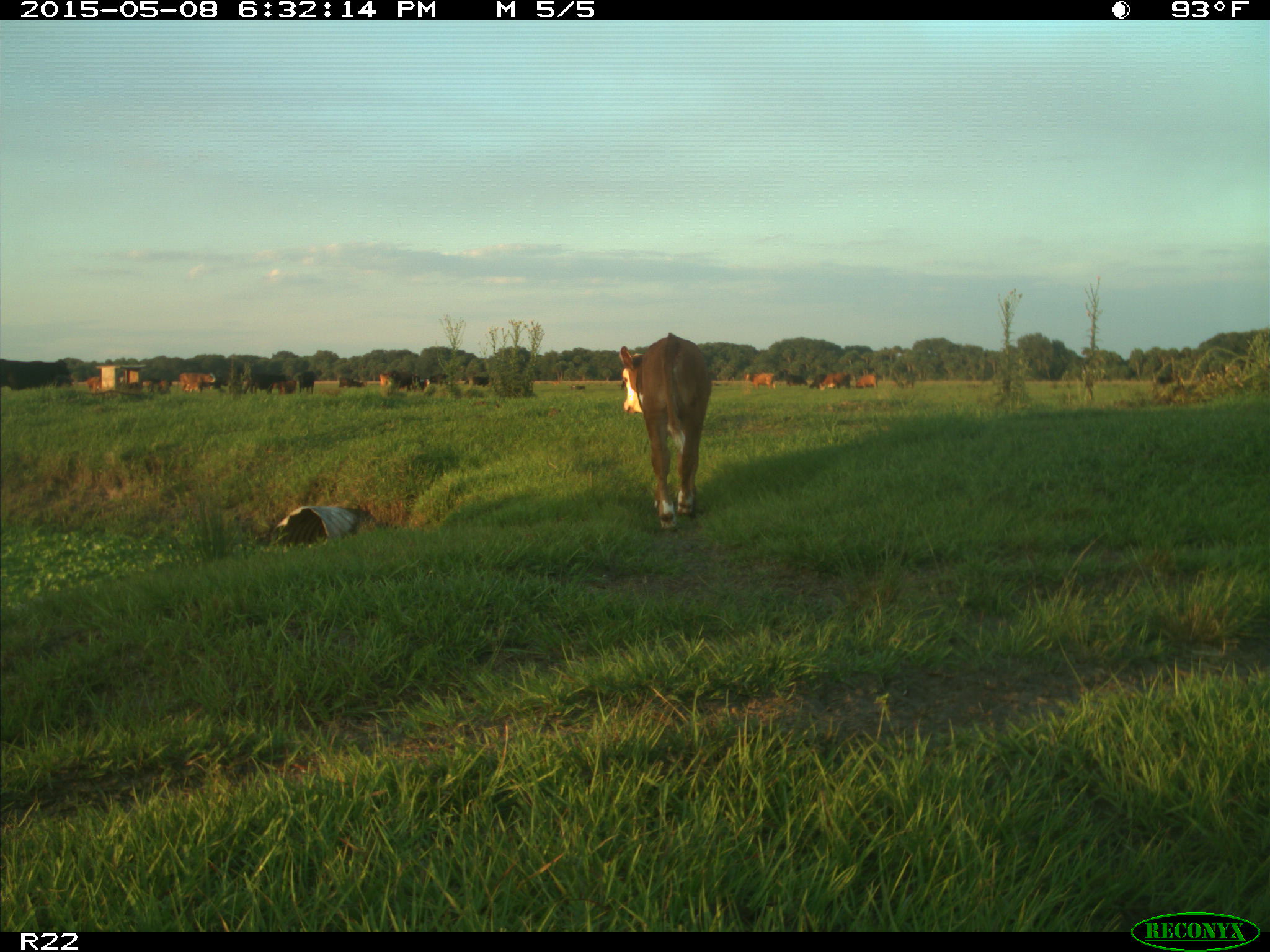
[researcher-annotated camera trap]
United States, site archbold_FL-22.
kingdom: Animalia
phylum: Chordata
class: Mammalia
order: Artiodactyla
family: Bovidae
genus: Bos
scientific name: Bos taurus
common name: domestic cow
Bos taurus (domestic cow).